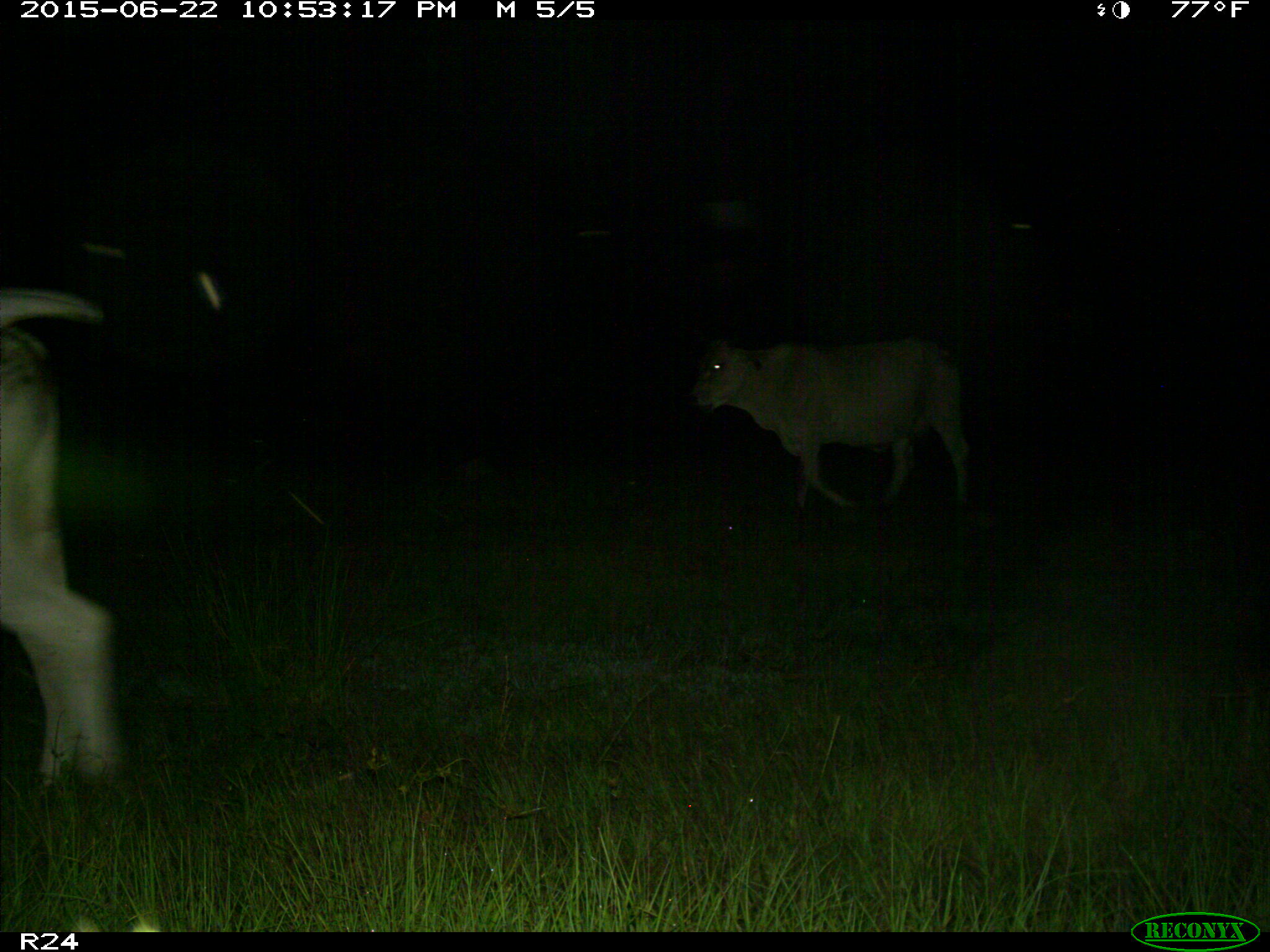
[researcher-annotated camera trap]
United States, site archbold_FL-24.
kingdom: Animalia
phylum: Chordata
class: Mammalia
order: Artiodactyla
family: Bovidae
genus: Bos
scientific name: Bos taurus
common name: domestic cow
Bos taurus (domestic cow).